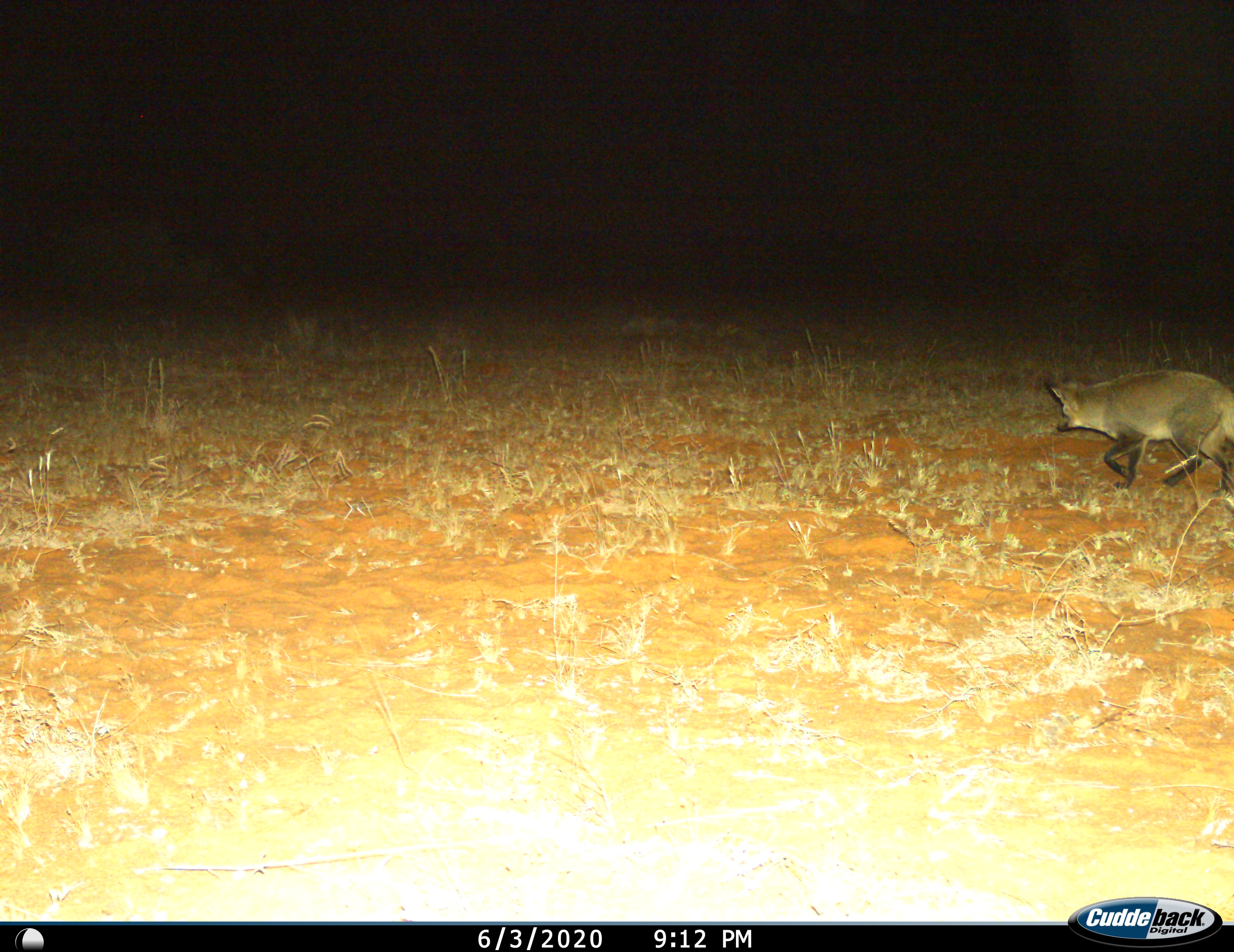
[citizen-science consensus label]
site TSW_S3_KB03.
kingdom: Animalia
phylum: Chordata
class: Mammalia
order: Carnivora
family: Canidae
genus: Otocyon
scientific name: Otocyon megalotis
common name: bat-eared fox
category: foxbateared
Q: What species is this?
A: Foxbateared (bat-eared fox) (Otocyon megalotis).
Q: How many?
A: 1.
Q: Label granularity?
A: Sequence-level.